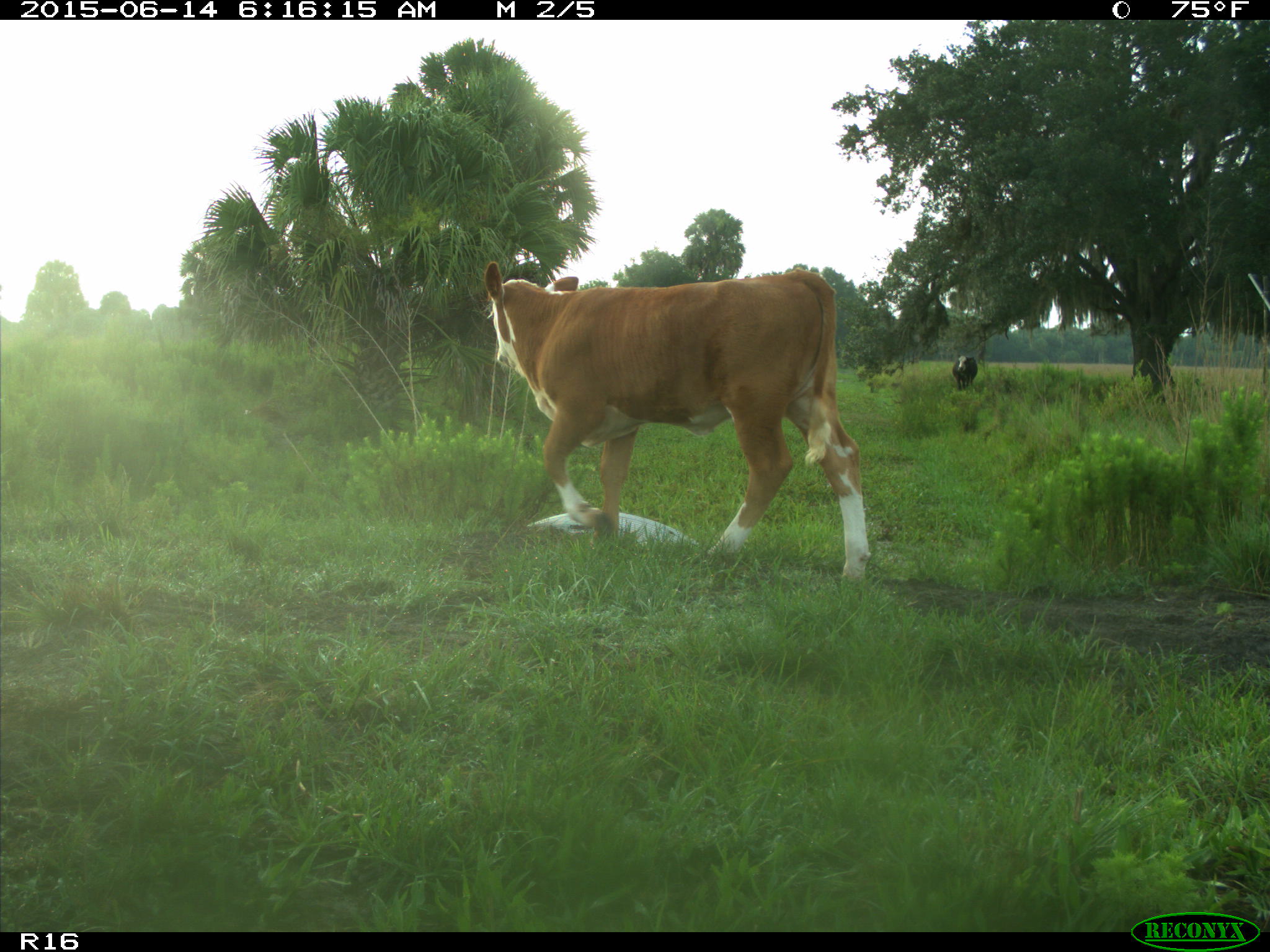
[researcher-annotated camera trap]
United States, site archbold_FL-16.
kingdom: Animalia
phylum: Chordata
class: Mammalia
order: Artiodactyla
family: Bovidae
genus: Bos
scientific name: Bos taurus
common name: domestic cow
Bos taurus (domestic cow).